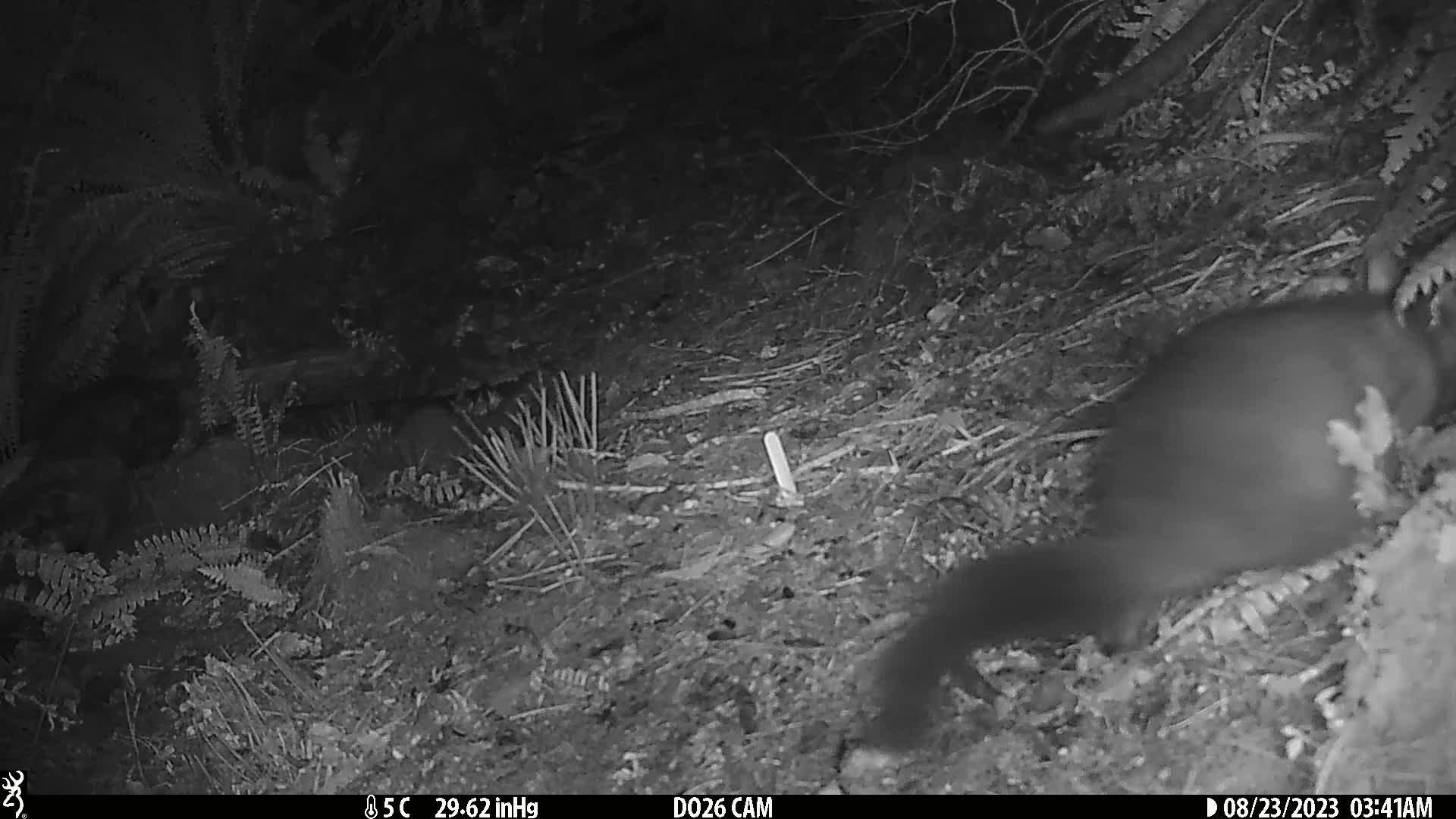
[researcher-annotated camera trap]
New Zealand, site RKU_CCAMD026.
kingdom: Animalia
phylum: Chordata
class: Mammalia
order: Diprotodontia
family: Phalangeridae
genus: Trichosurus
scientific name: Trichosurus vulpecula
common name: common brushtail possum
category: possum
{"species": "possum (common brushtail possum) (Trichosurus vulpecula)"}